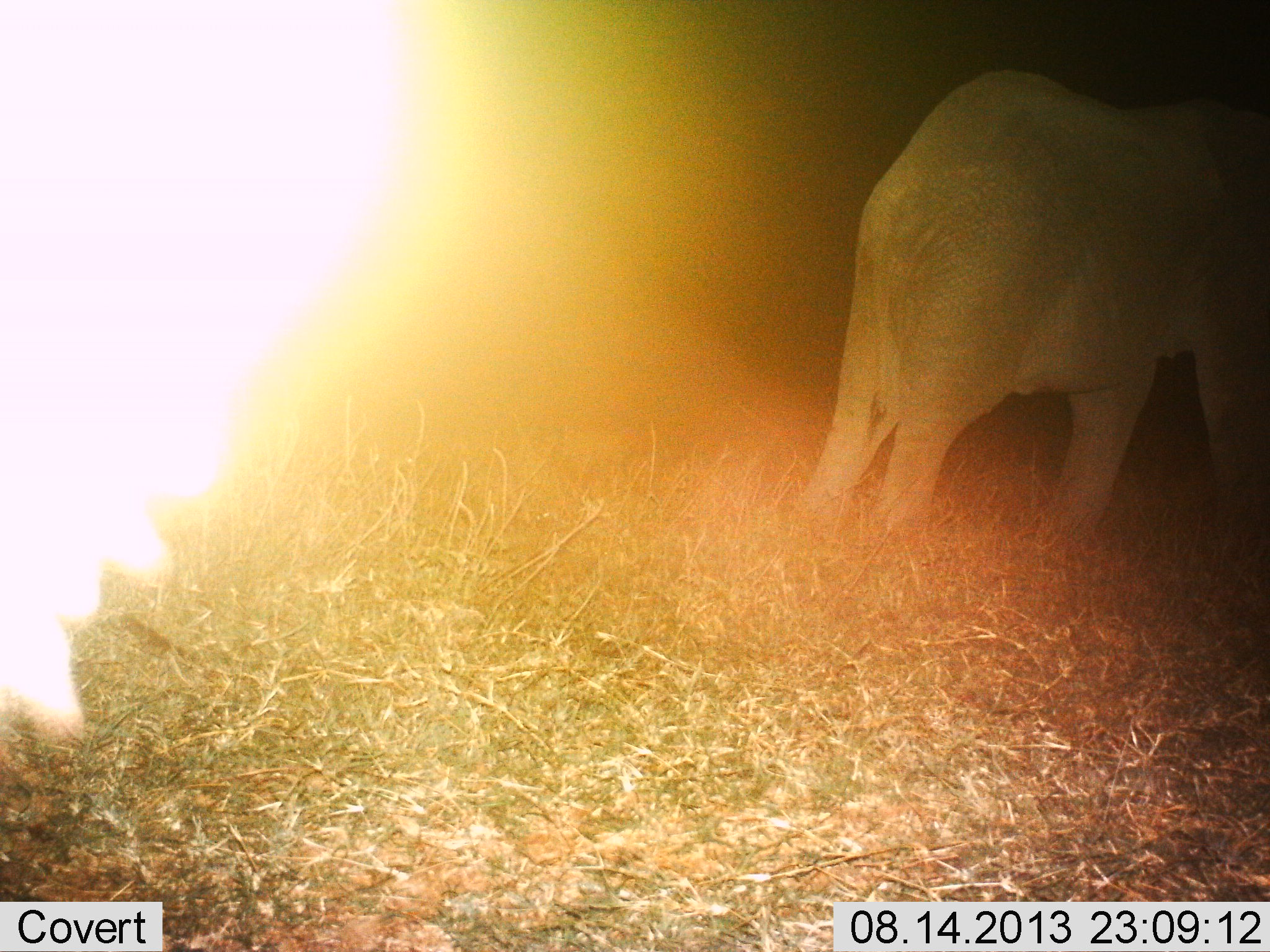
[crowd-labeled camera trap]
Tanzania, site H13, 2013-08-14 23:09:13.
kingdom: Animalia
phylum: Chordata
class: Mammalia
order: Proboscidea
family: Elephantidae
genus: Loxodonta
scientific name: Loxodonta africana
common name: african bush elephant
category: elephant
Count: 1.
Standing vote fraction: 30%.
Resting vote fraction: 0%.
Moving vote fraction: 80%.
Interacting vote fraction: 0%.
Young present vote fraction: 10%.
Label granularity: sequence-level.